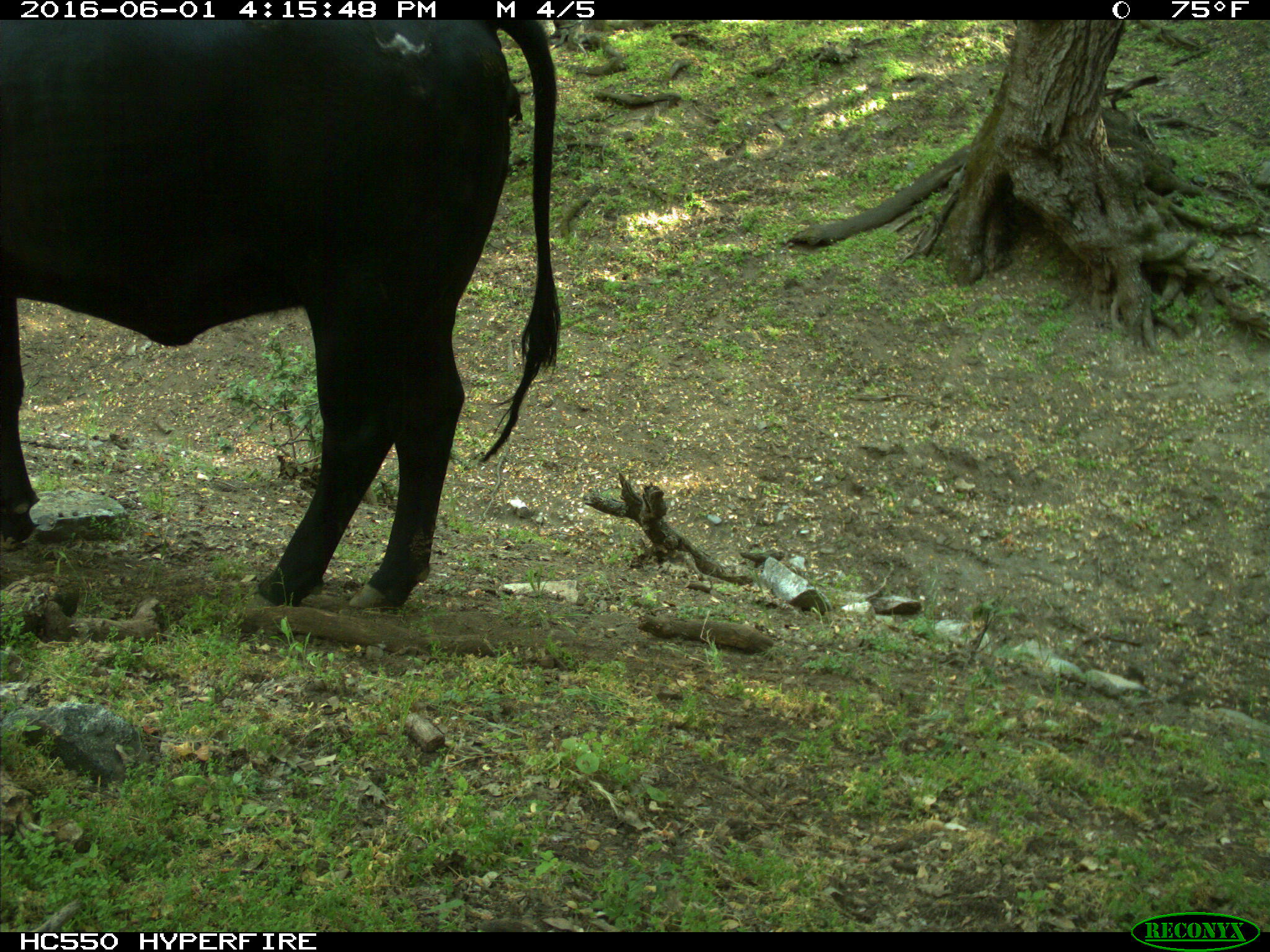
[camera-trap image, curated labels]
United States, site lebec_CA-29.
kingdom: Animalia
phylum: Chordata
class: Mammalia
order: Artiodactyla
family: Bovidae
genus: Bos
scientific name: Bos taurus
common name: domestic cow